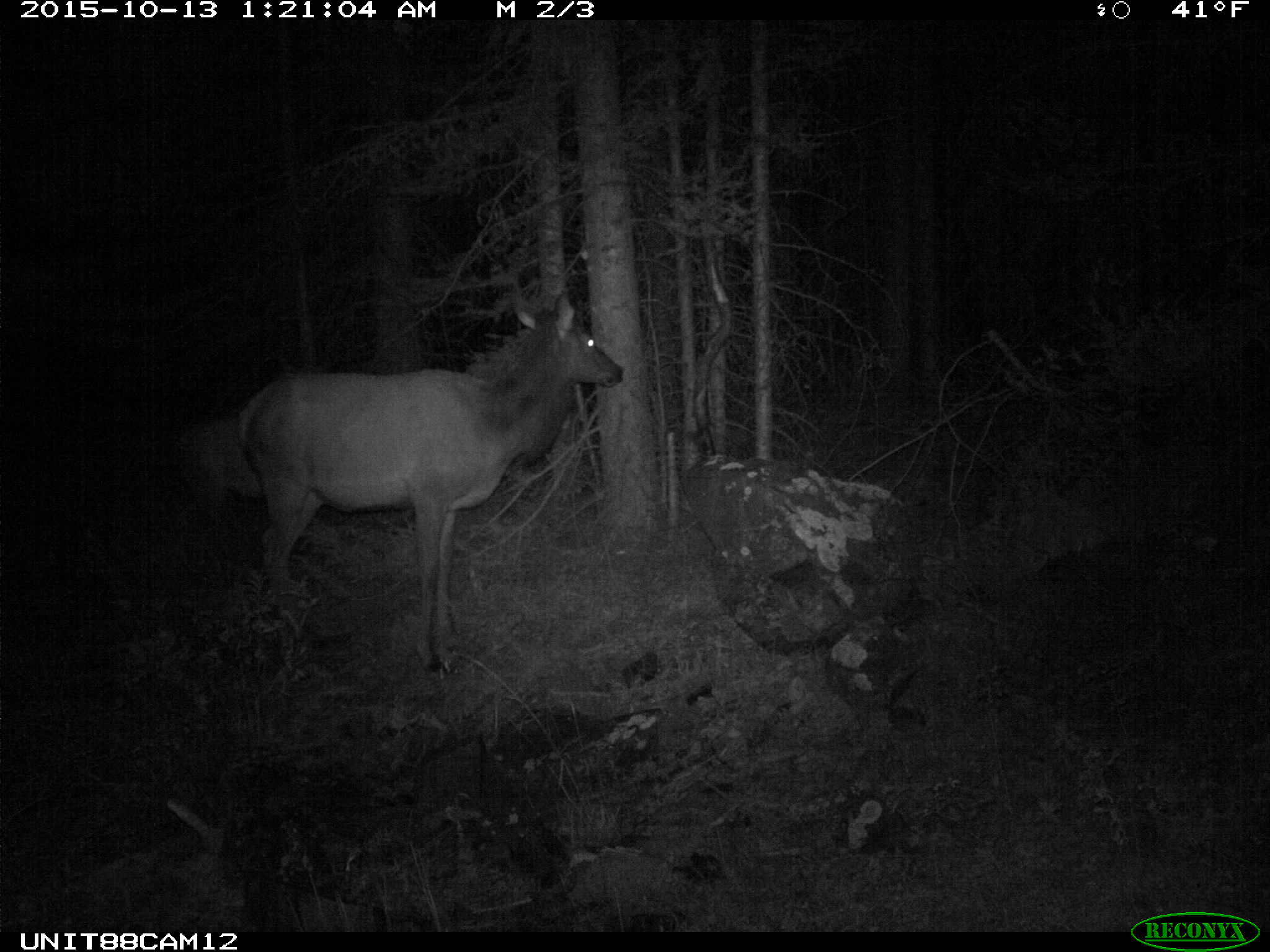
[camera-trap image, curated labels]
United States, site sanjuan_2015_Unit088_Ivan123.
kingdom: Animalia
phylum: Chordata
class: Mammalia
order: Artiodactyla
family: Cervidae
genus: Cervus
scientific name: Cervus elaphus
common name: red deer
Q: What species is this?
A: Cervus elaphus (red deer).